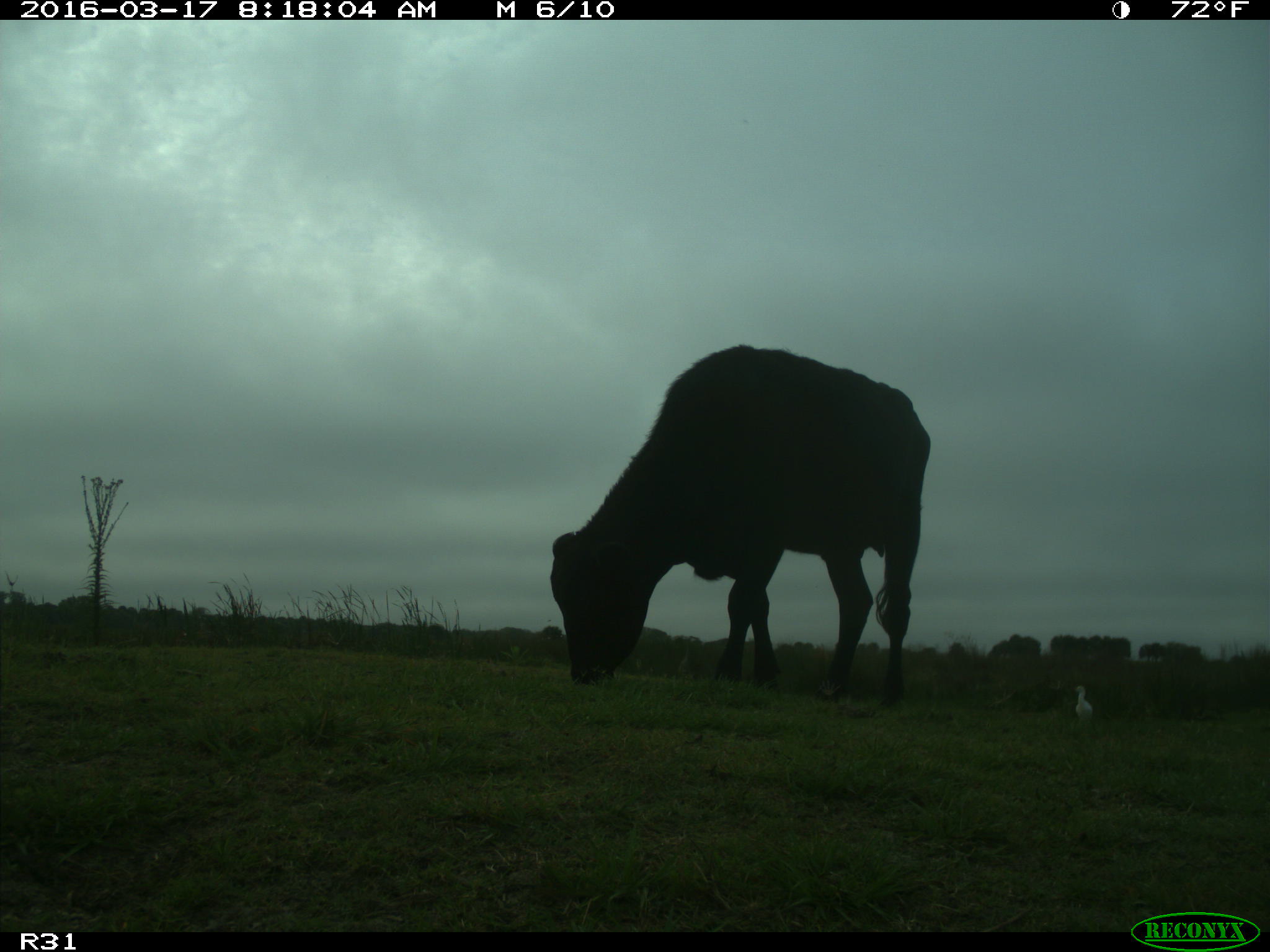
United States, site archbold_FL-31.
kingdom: Animalia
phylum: Chordata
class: Mammalia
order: Artiodactyla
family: Bovidae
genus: Bos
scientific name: Bos taurus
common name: domestic cow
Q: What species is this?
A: Bos taurus (domestic cow).